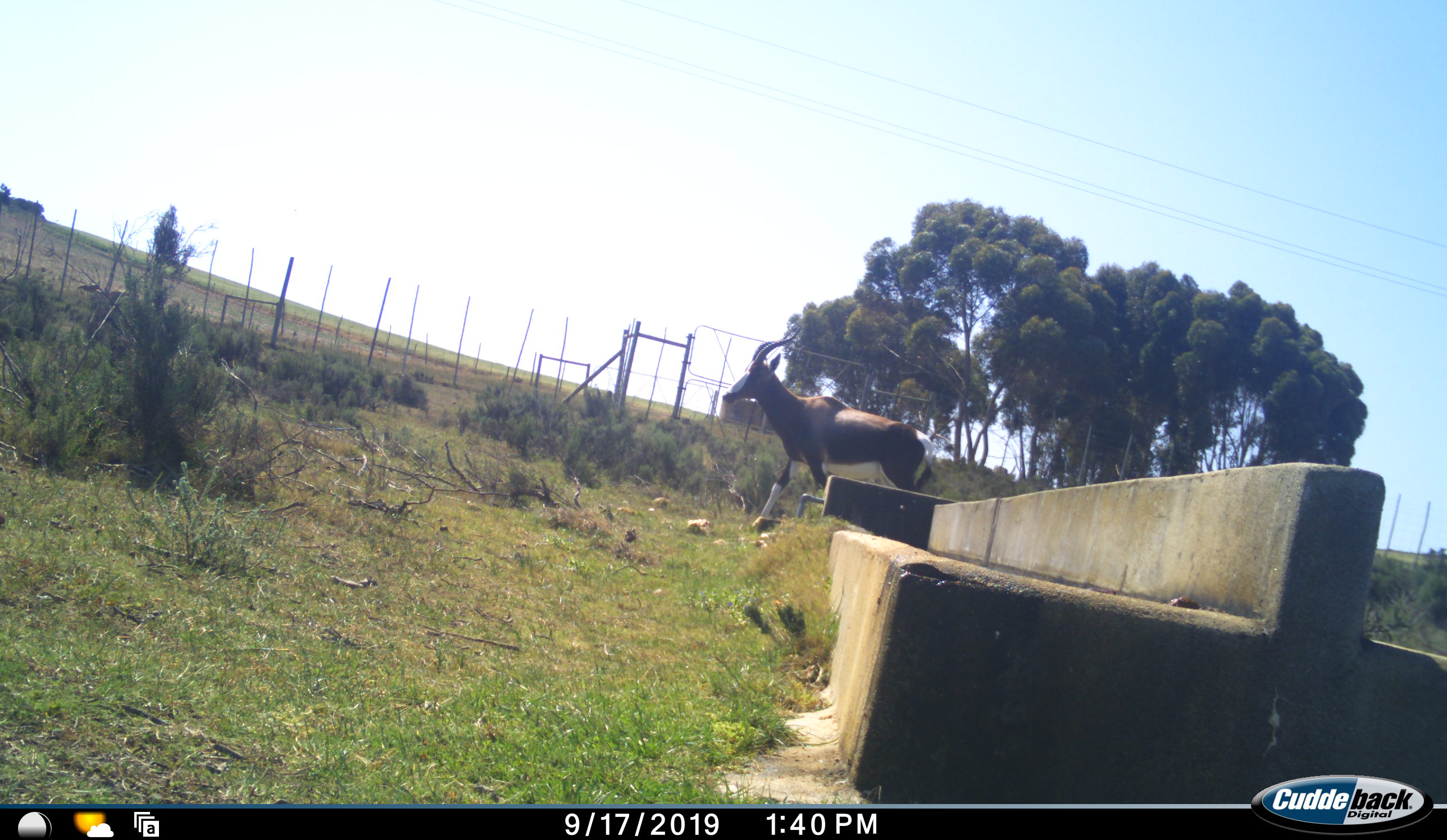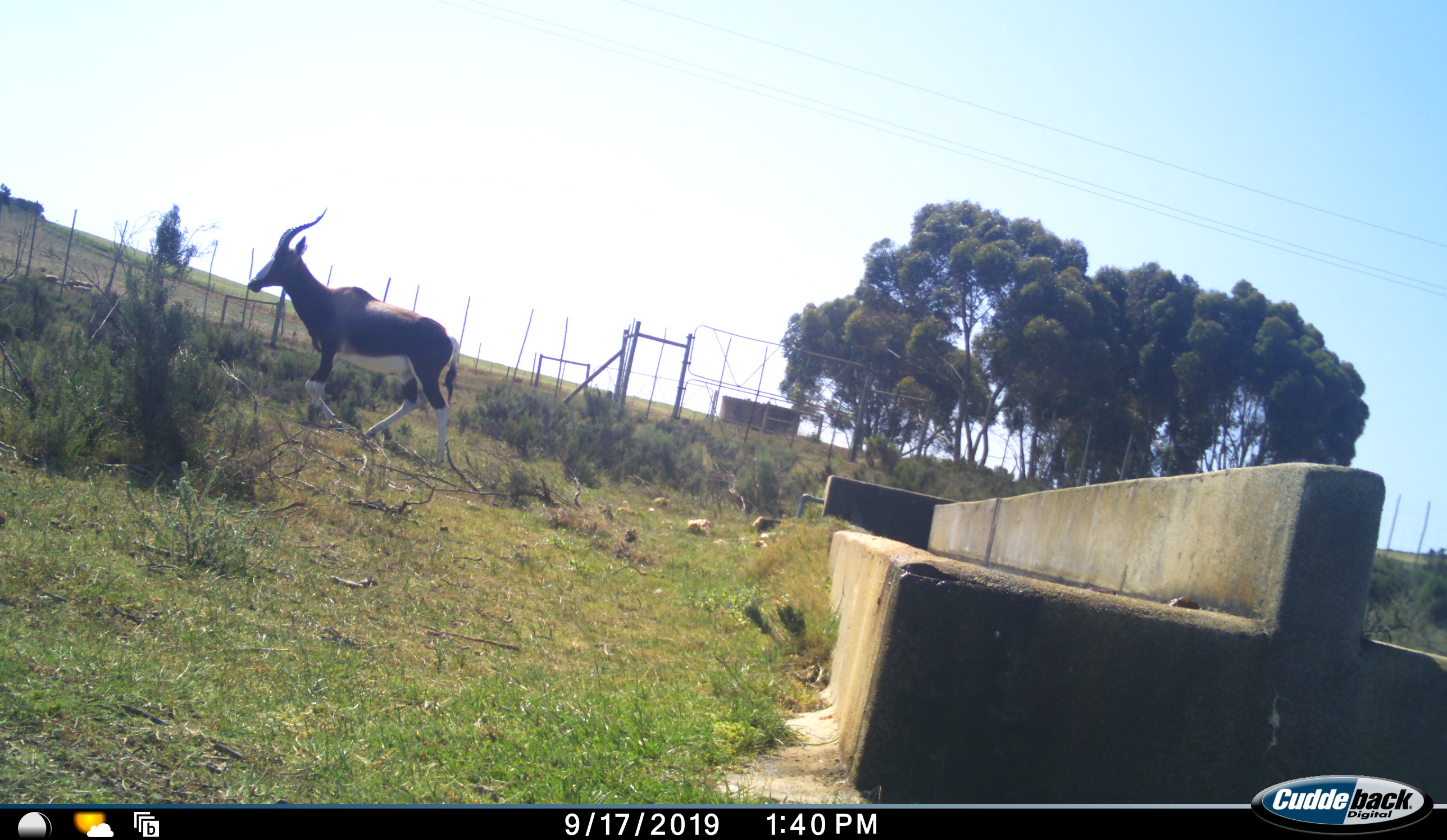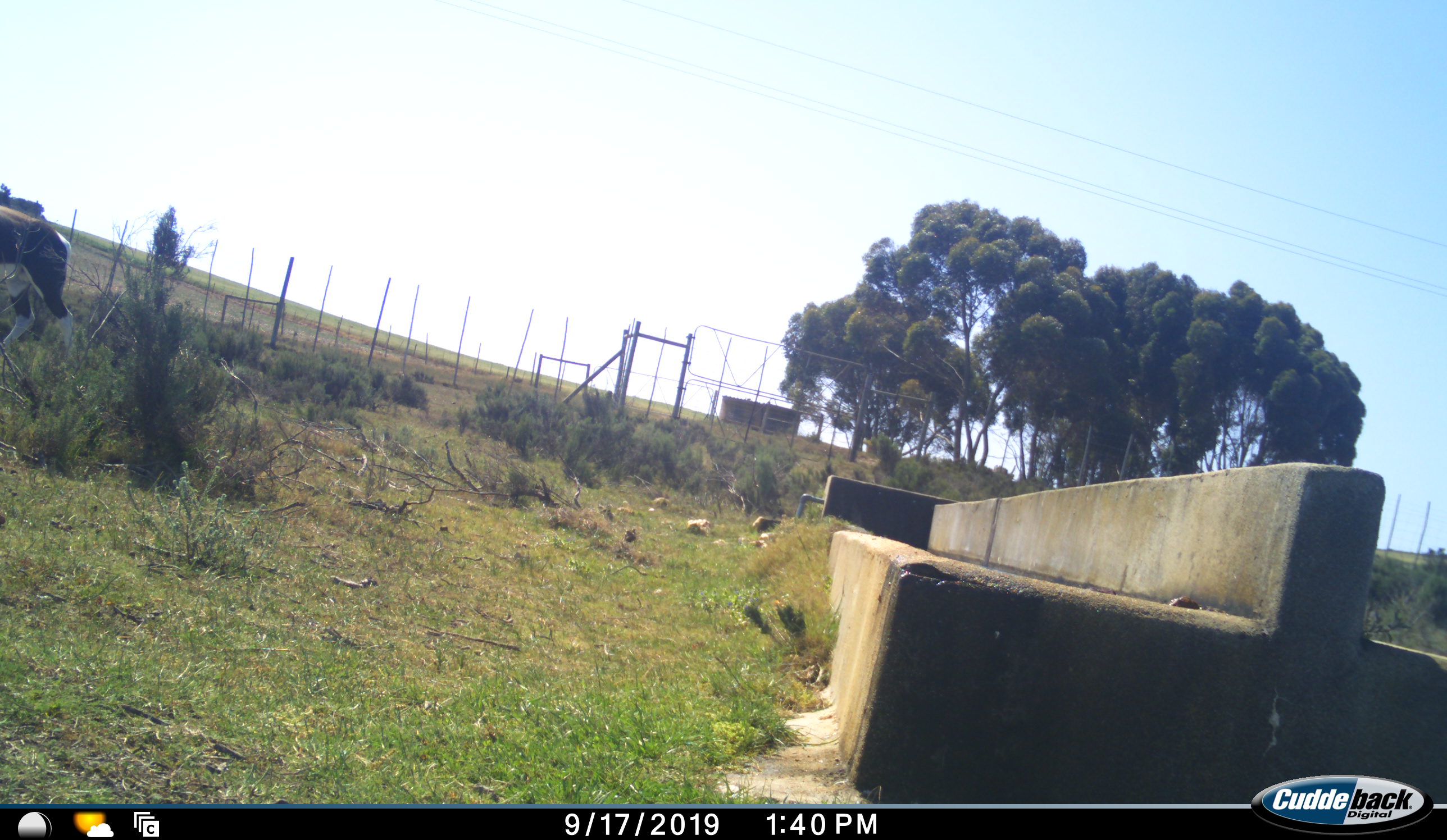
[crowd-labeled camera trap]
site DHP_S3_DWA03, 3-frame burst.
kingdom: Animalia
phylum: Chordata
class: Mammalia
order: Artiodactyla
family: Bovidae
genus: Damaliscus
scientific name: Damaliscus pygargus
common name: bontebok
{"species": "bontebok (Damaliscus pygargus)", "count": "1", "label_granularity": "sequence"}